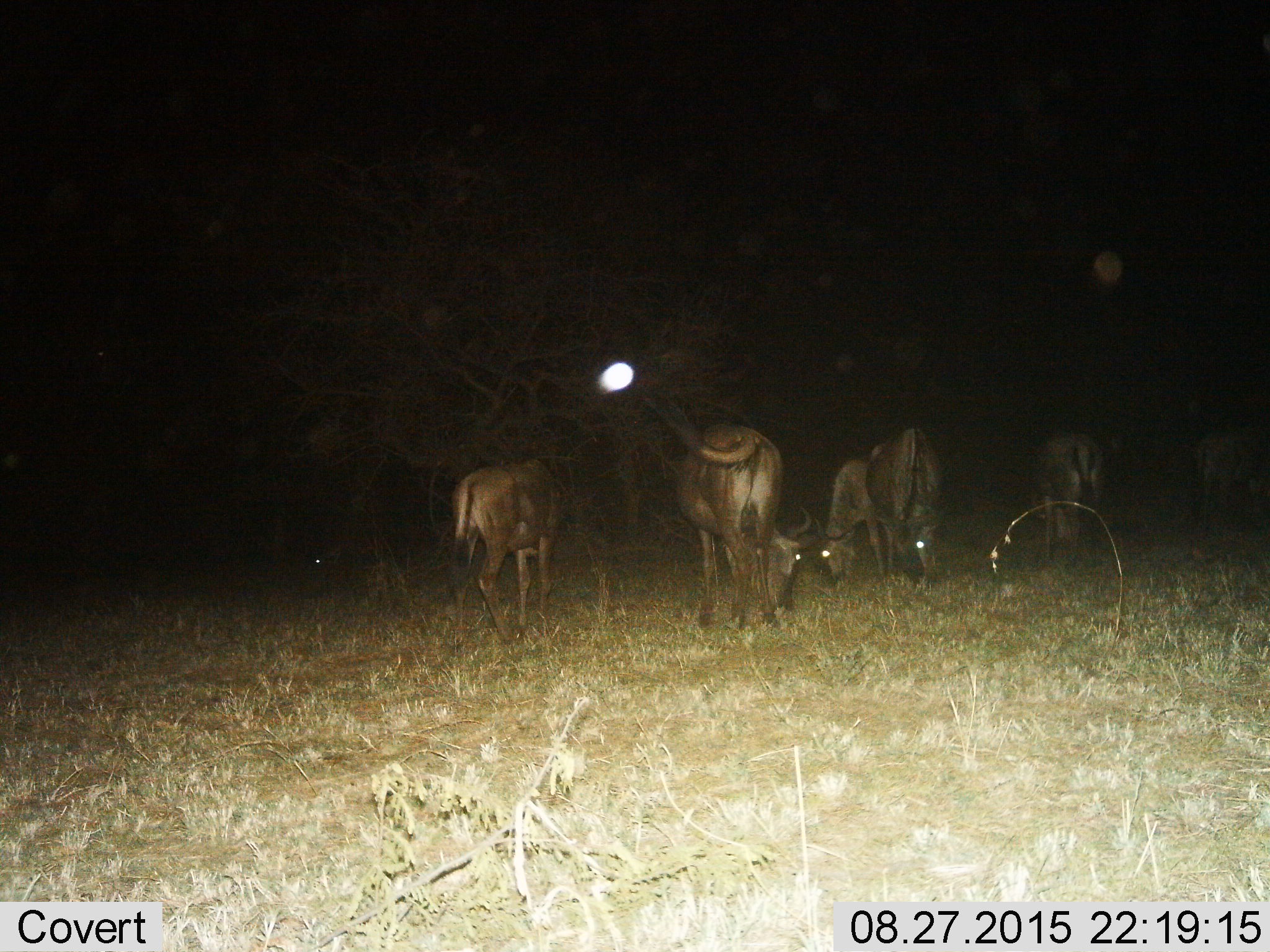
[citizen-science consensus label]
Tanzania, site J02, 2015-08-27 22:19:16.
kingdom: Animalia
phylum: Chordata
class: Mammalia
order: Artiodactyla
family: Bovidae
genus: Connochaetes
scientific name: Connochaetes taurinus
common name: blue wildebeest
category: wildebeest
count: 6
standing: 20%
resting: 0%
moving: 20%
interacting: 0%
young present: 0%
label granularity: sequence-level